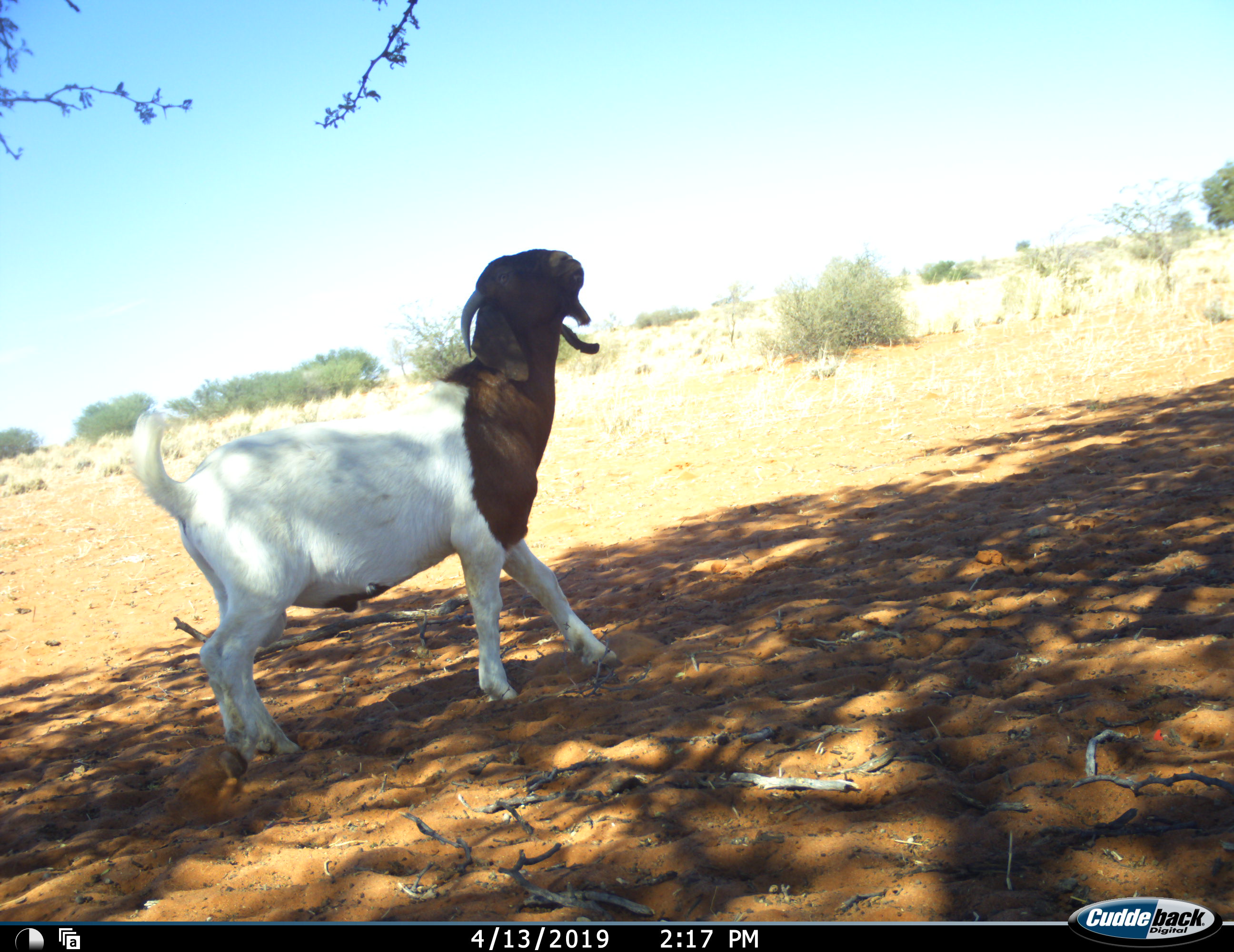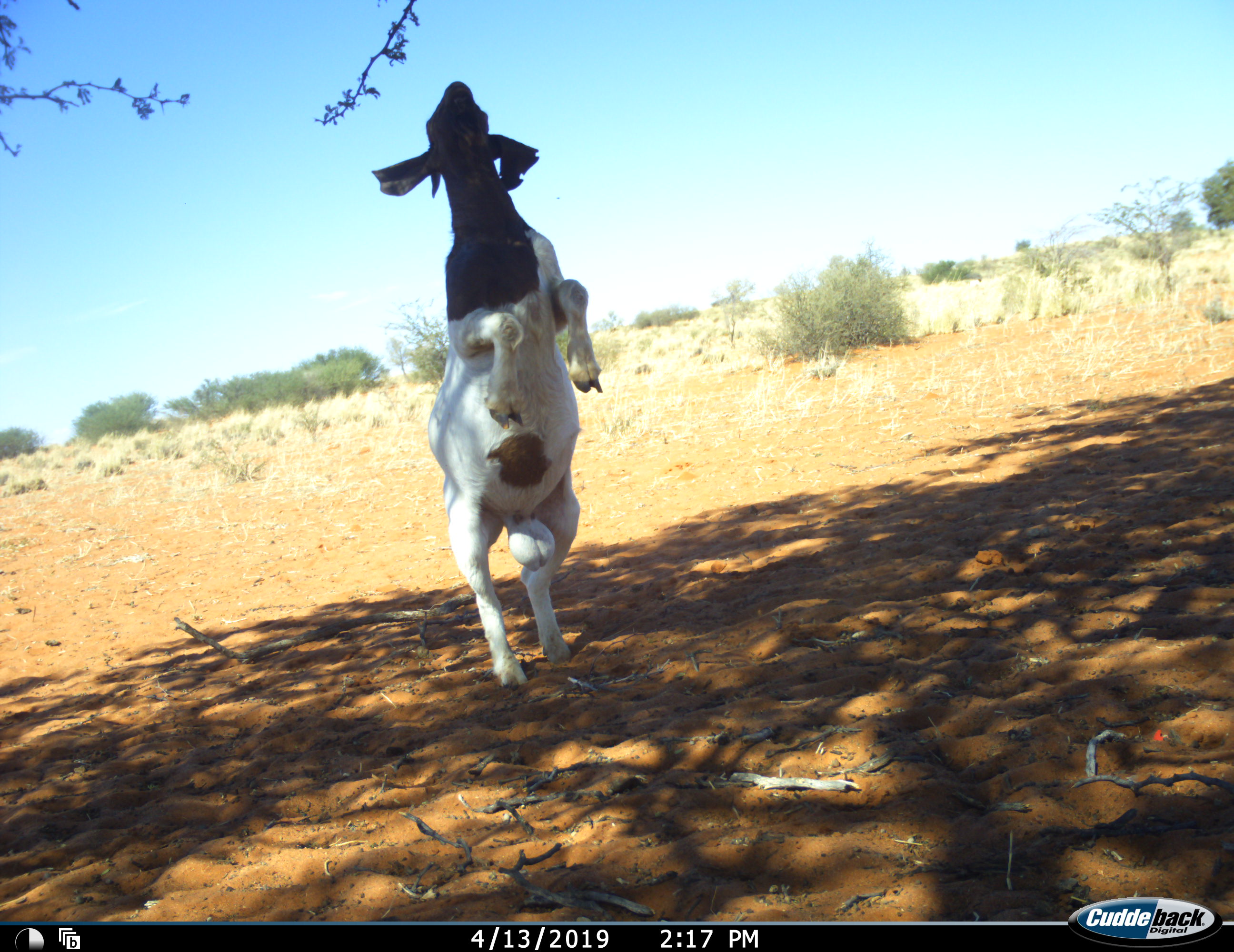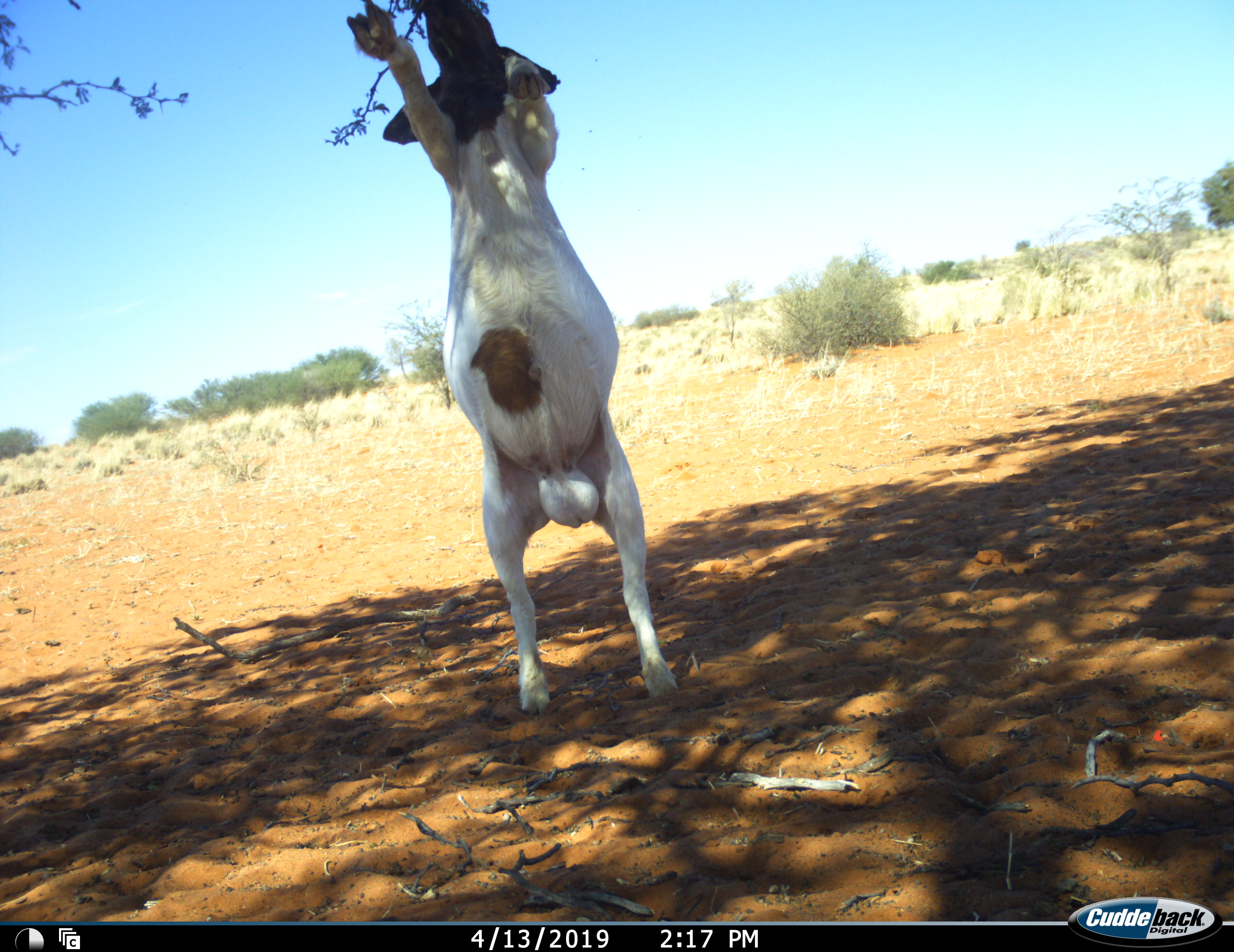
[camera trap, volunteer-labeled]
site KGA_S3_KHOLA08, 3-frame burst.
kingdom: Animalia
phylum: Chordata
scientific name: Vertebrata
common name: domestic animal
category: domesticanimal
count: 1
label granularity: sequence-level